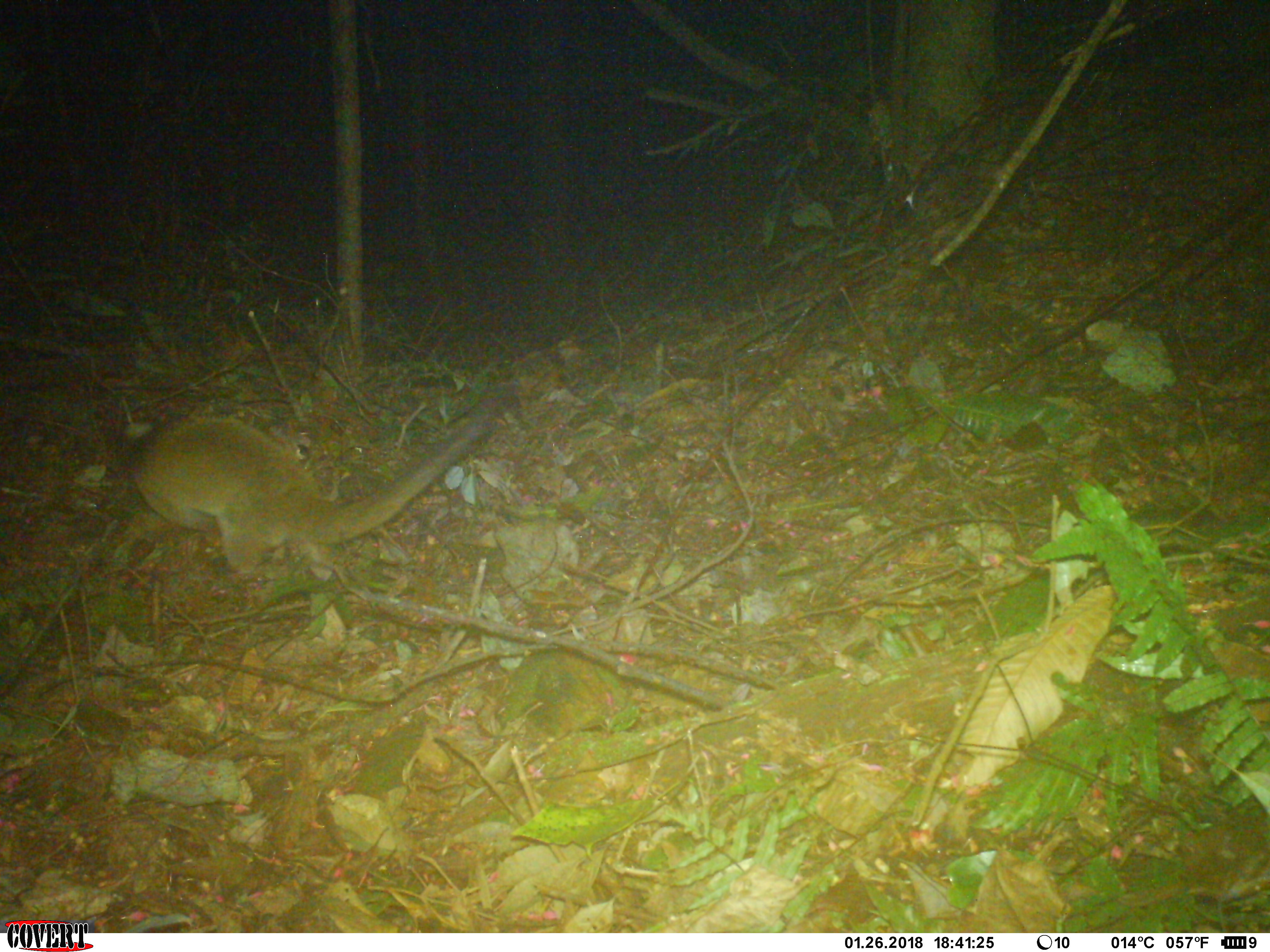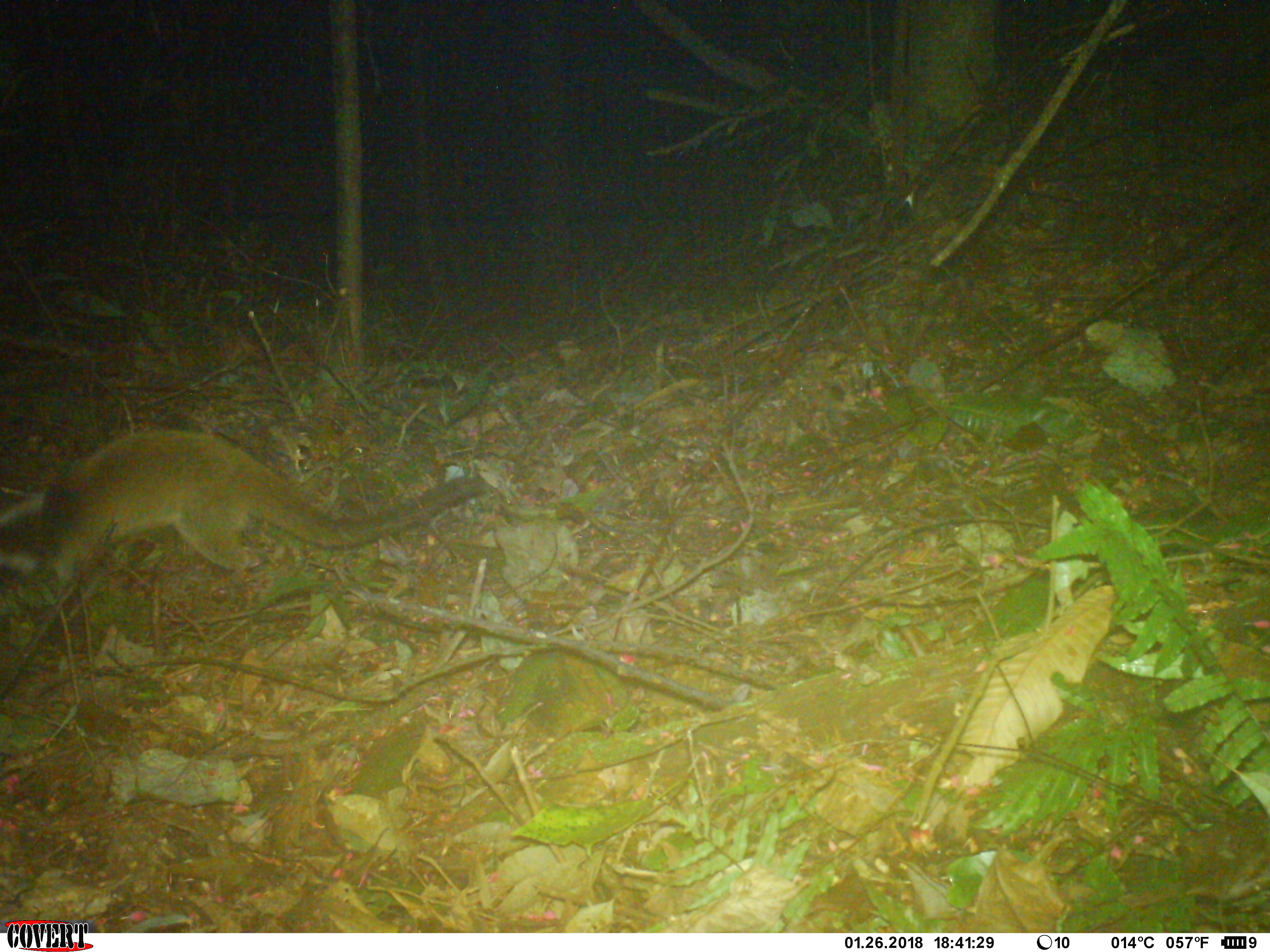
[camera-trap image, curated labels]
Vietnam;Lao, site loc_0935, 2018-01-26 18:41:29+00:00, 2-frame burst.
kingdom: Animalia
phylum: Chordata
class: Mammalia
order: Carnivora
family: Viverridae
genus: Paguma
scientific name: Paguma larvata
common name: masked palm civet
Masked palm civet (Paguma larvata). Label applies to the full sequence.